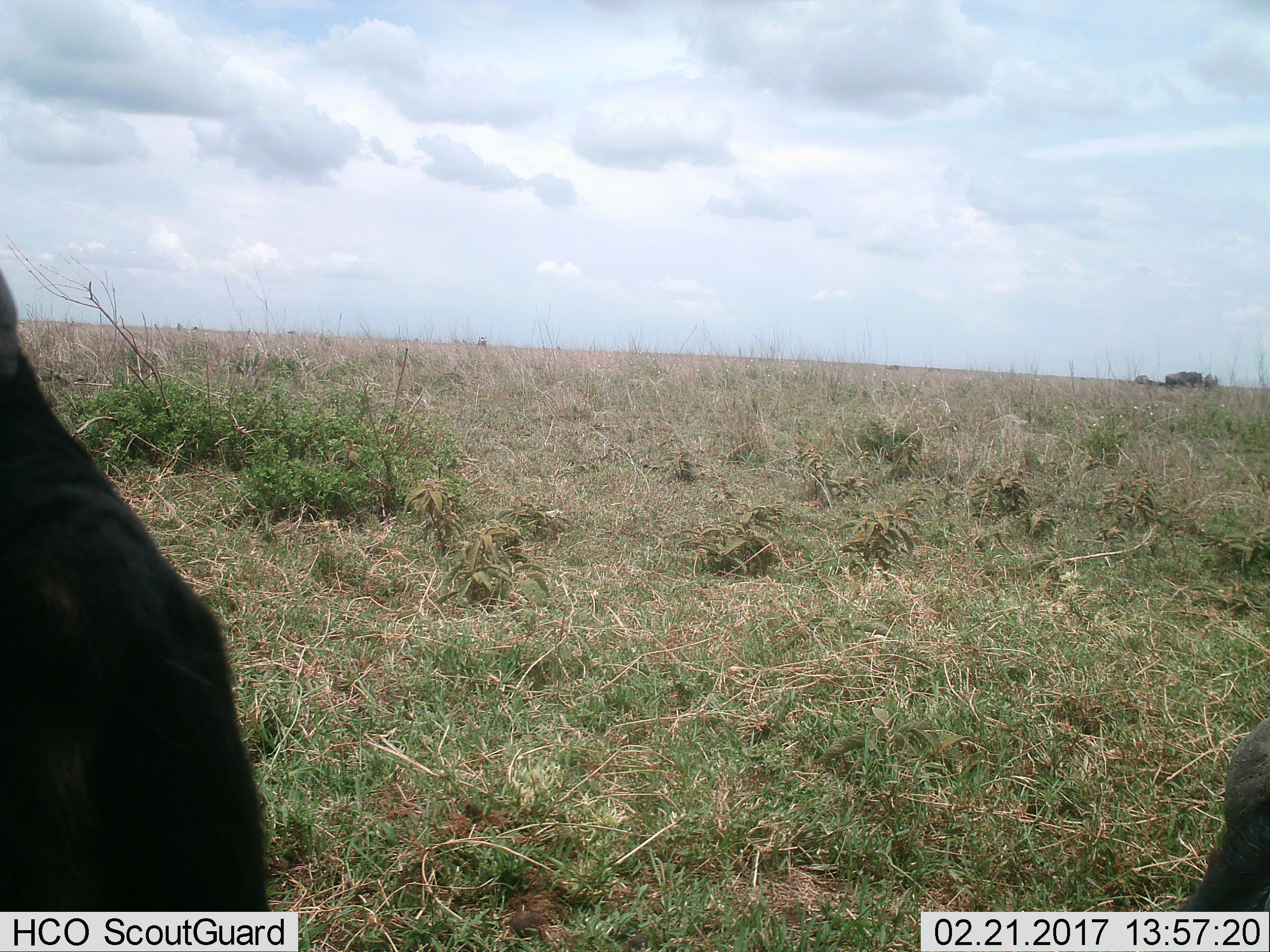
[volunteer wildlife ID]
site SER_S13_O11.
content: unidentified animal